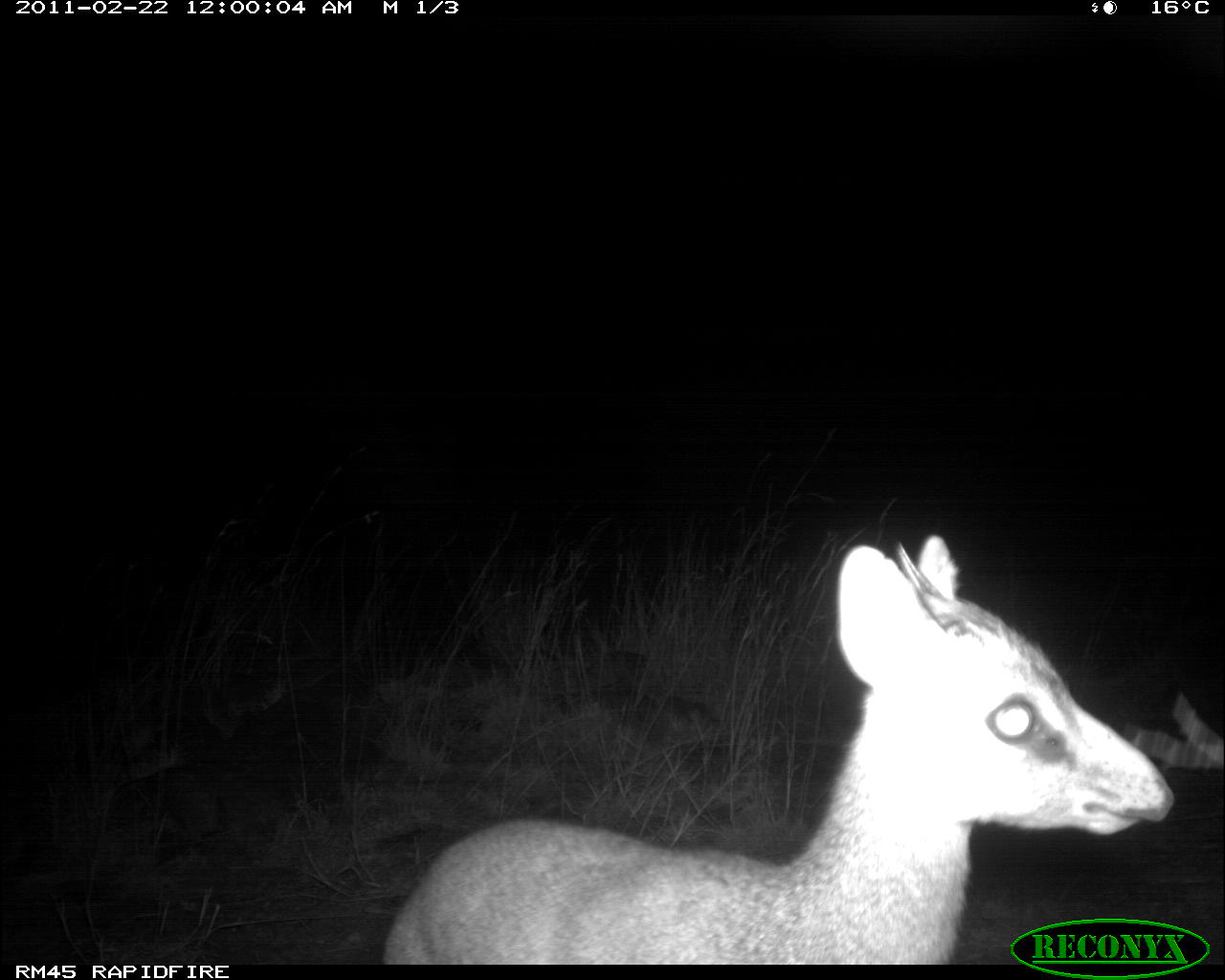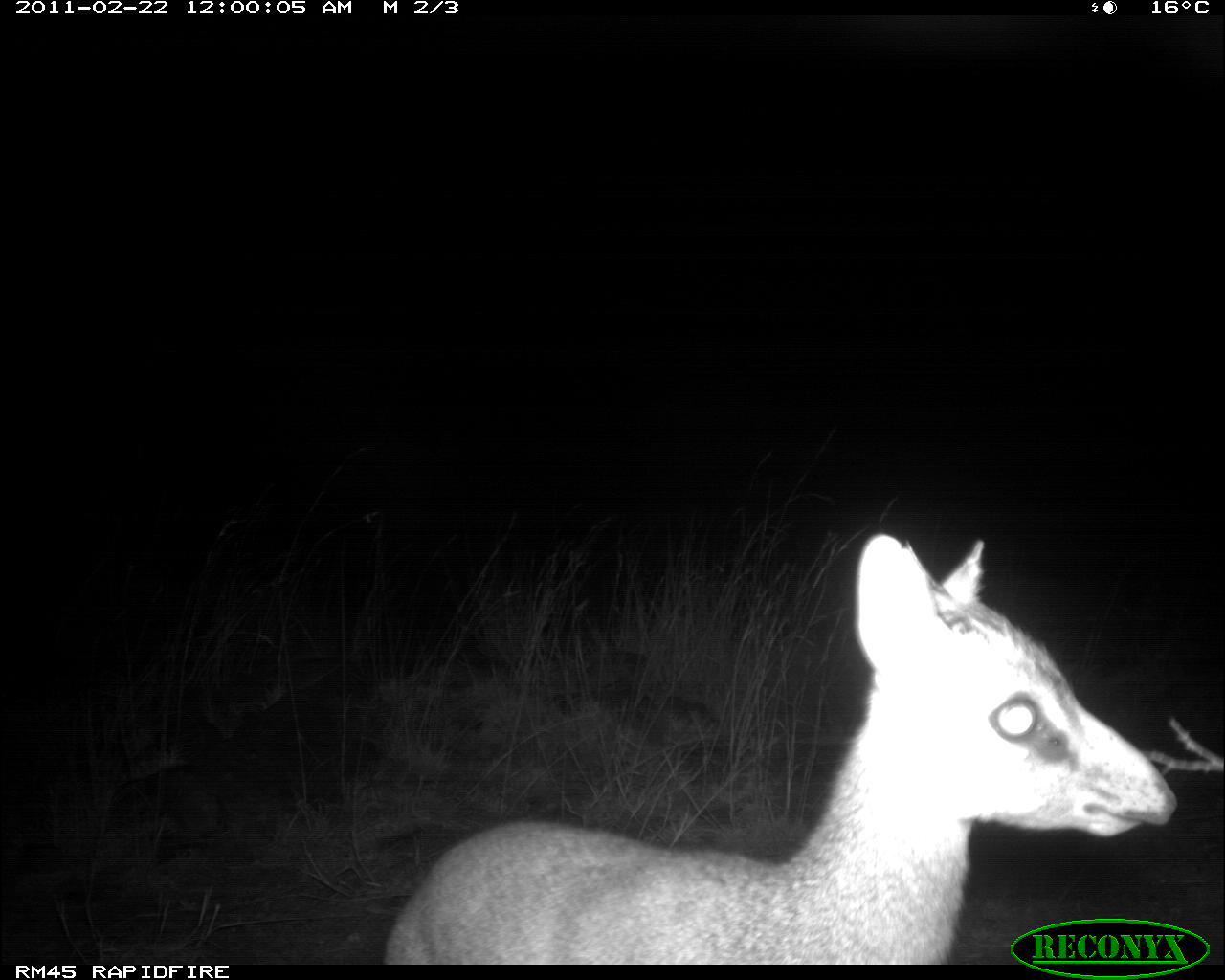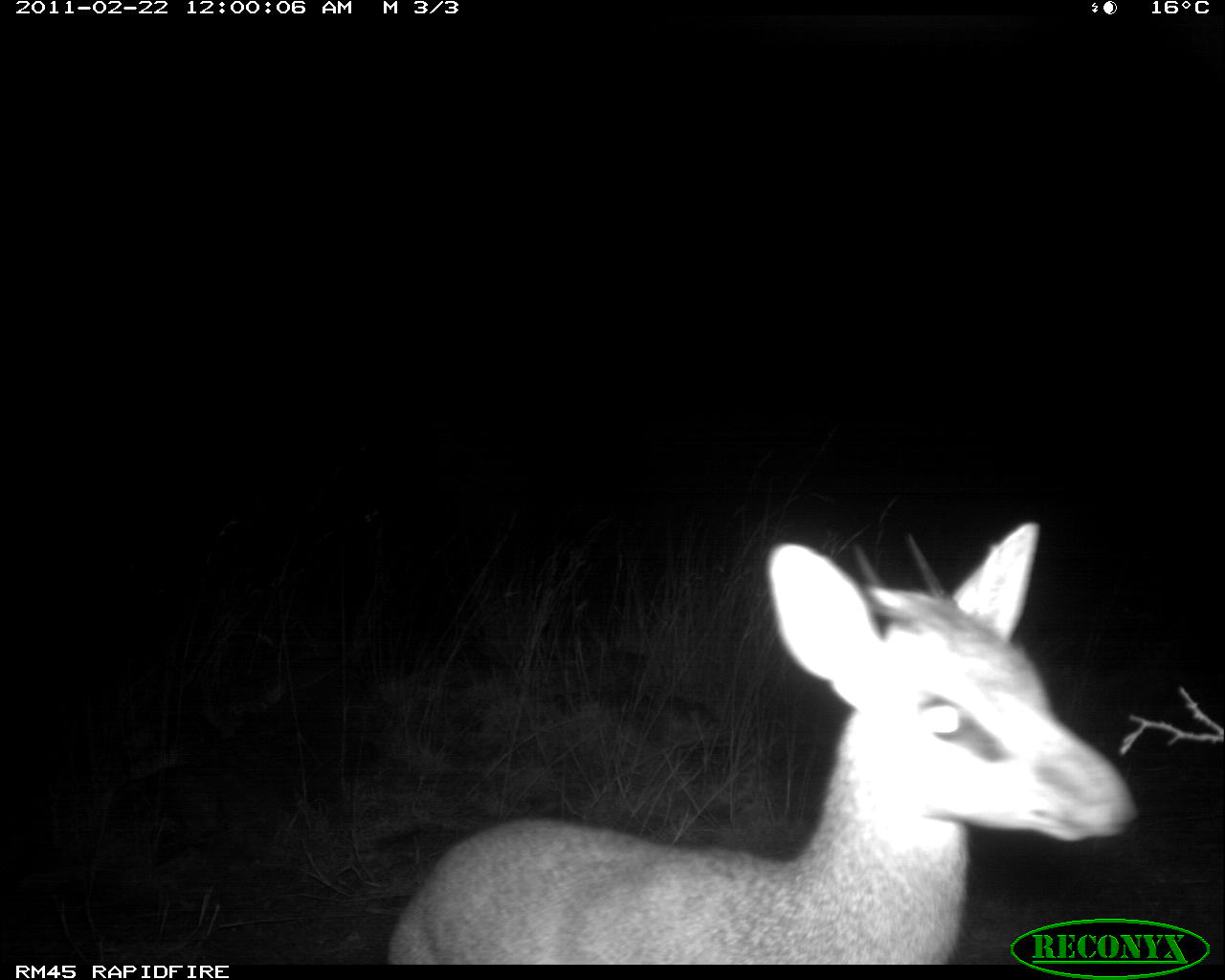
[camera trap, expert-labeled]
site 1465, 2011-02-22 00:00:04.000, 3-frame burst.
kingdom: Animalia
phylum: Chordata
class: Mammalia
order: Artiodactyla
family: Bovidae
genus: Madoqua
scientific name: Madoqua guentheri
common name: günther's dik-dik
Madoqua guentheri (günther's dik-dik), count 1.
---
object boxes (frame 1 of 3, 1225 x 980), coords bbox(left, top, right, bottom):
madoqua guentheri: bbox(376, 530, 1177, 963)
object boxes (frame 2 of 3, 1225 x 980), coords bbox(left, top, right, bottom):
madoqua guentheri: bbox(381, 532, 1177, 961)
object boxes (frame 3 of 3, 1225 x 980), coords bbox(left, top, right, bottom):
madoqua guentheri: bbox(387, 518, 1137, 962)